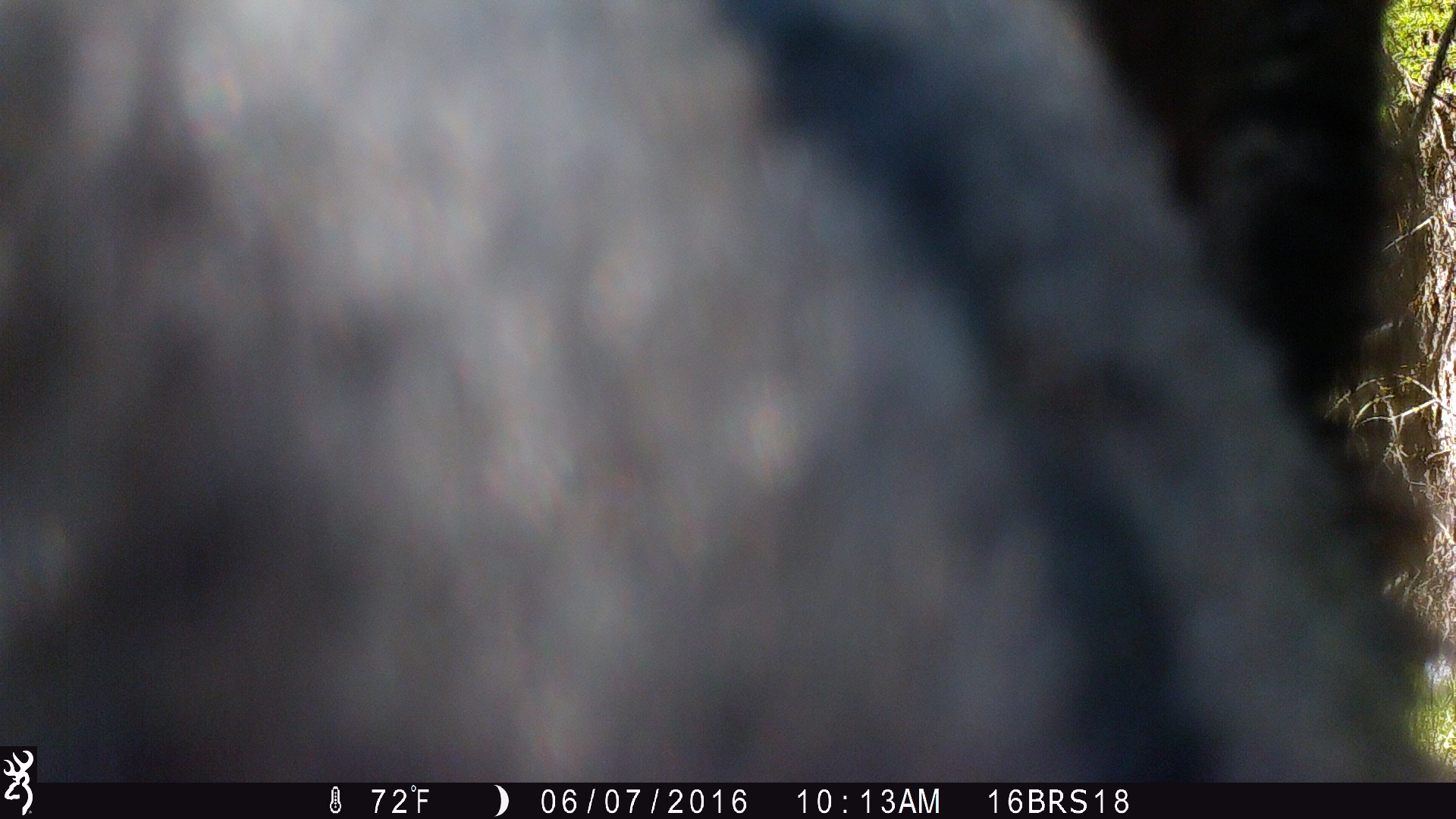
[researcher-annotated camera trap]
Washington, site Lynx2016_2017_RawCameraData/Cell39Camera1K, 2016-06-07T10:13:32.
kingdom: Animalia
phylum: Chordata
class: Mammalia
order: Carnivora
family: Ursidae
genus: Ursus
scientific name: Ursus americanus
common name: american black bear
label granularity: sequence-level